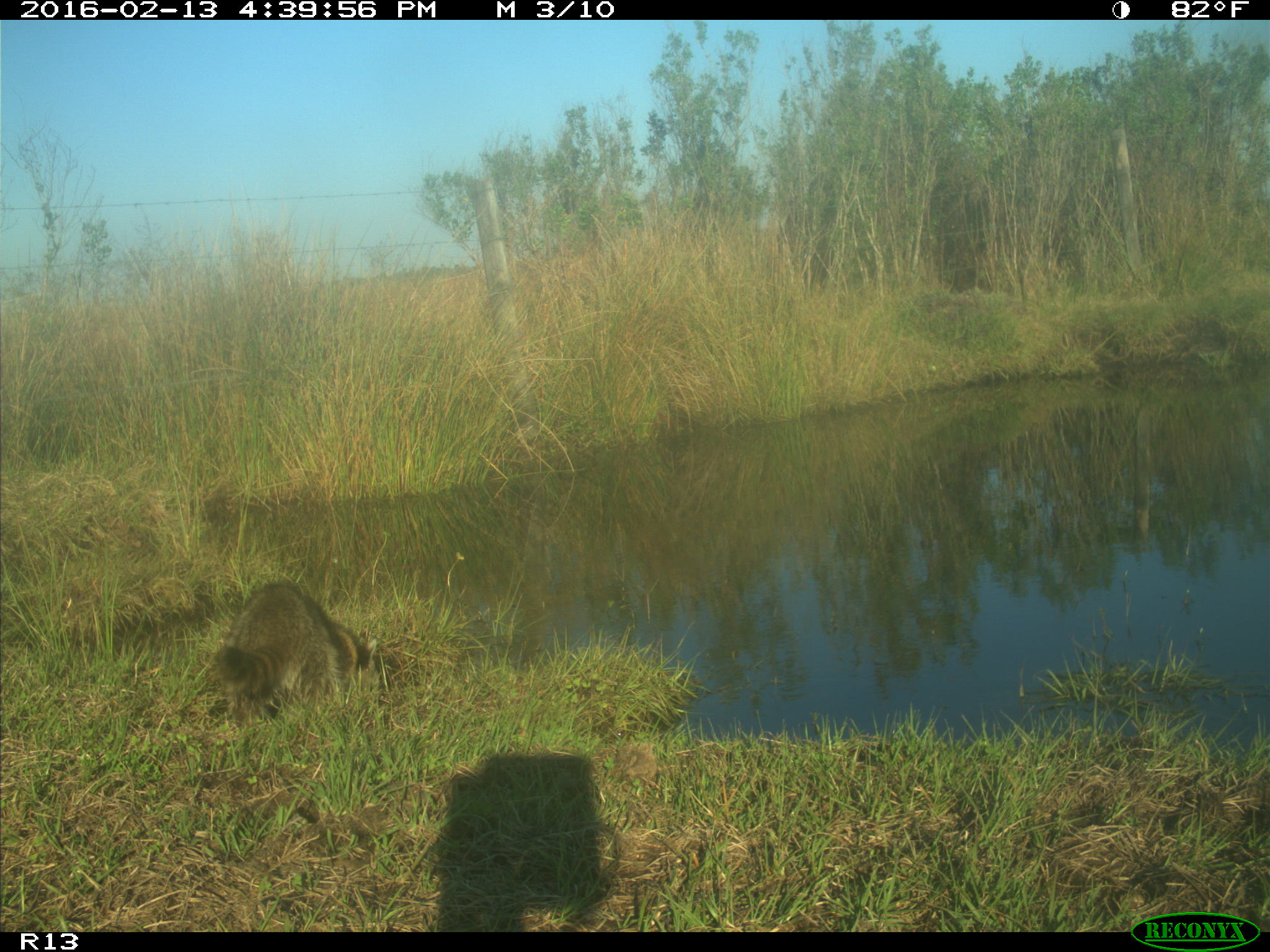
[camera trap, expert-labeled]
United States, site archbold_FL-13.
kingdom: Animalia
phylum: Chordata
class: Mammalia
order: Carnivora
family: Procyonidae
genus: Procyon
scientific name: Procyon lotor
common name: common raccoon